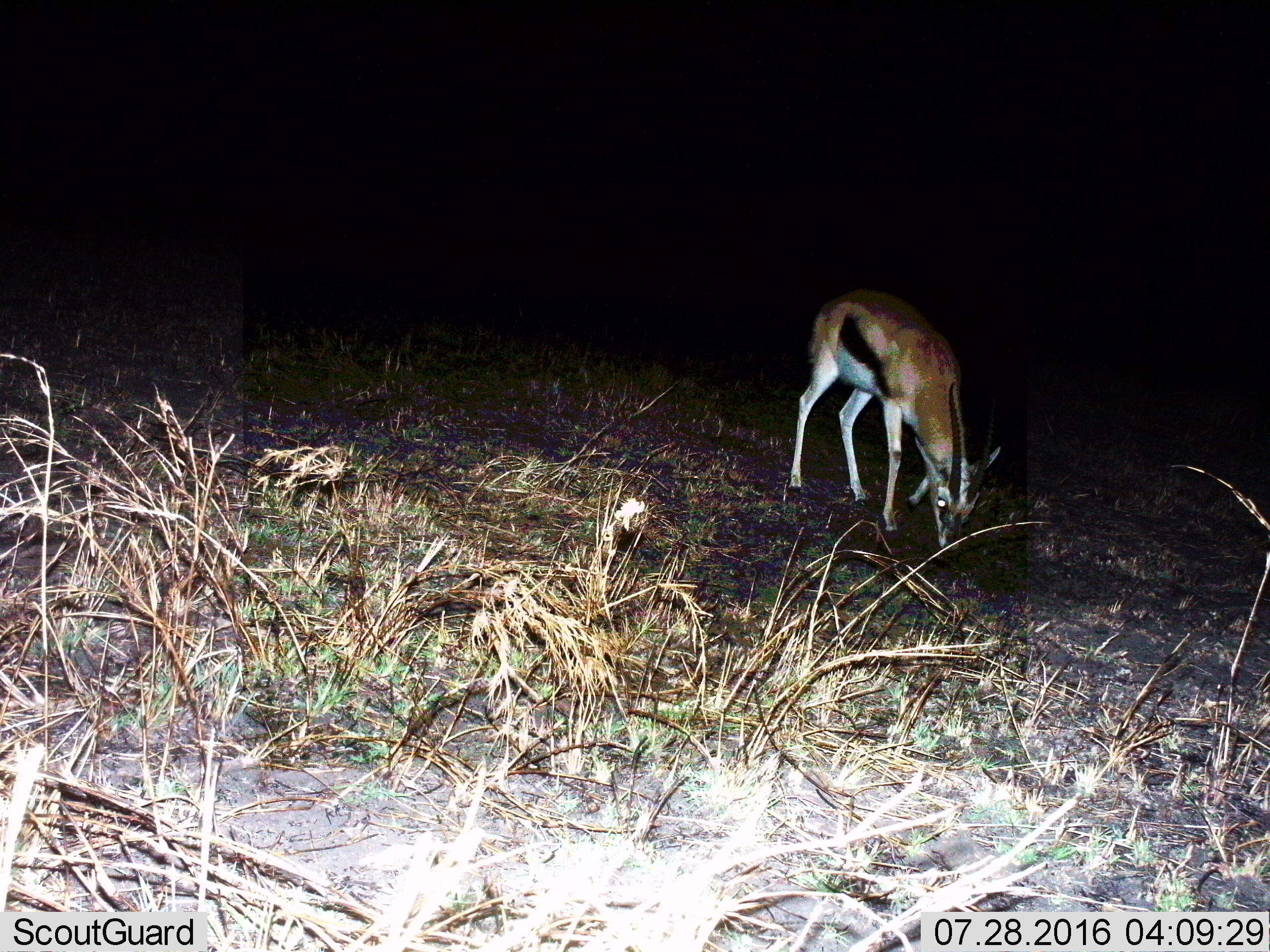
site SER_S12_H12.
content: unidentified animal